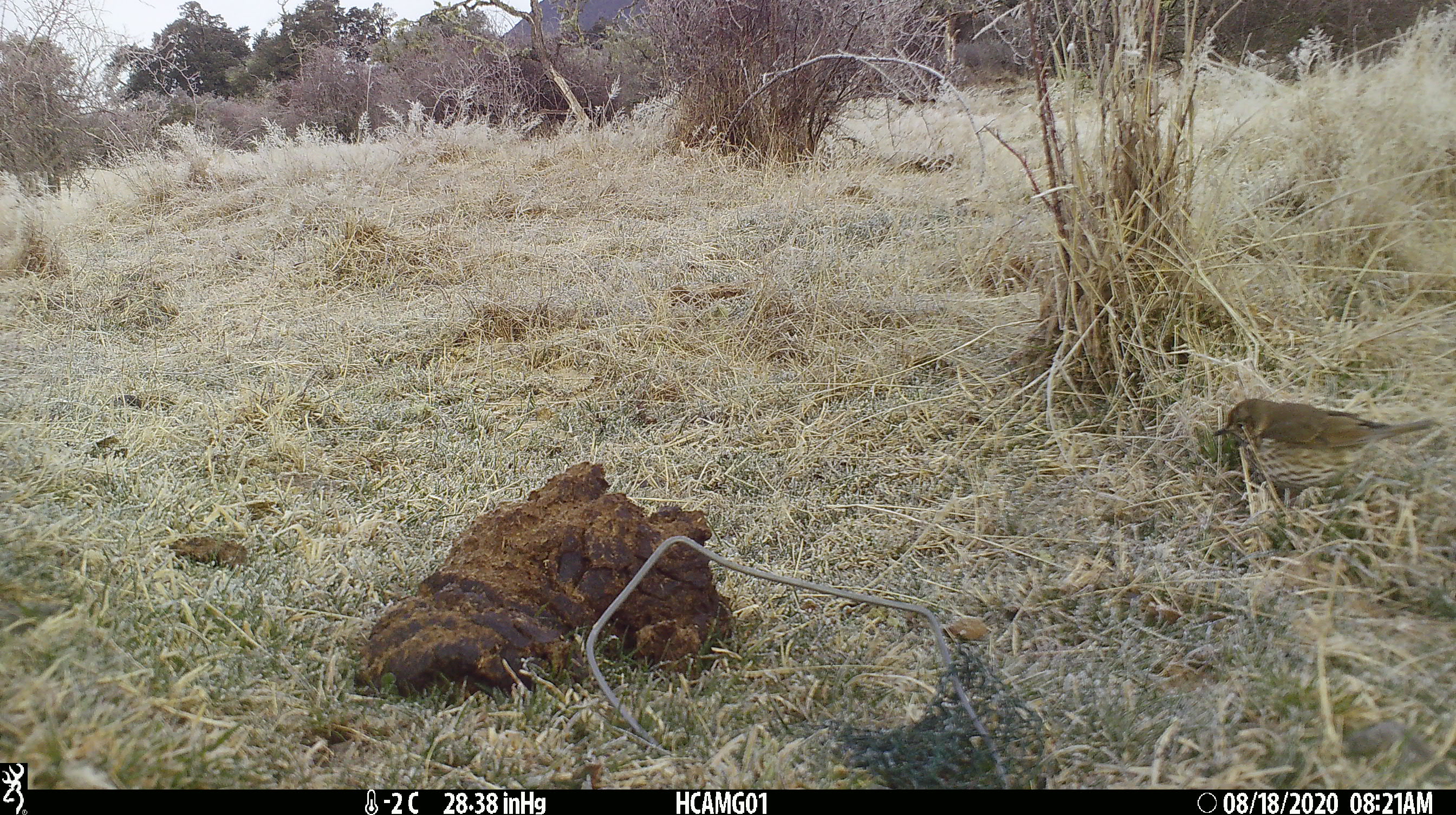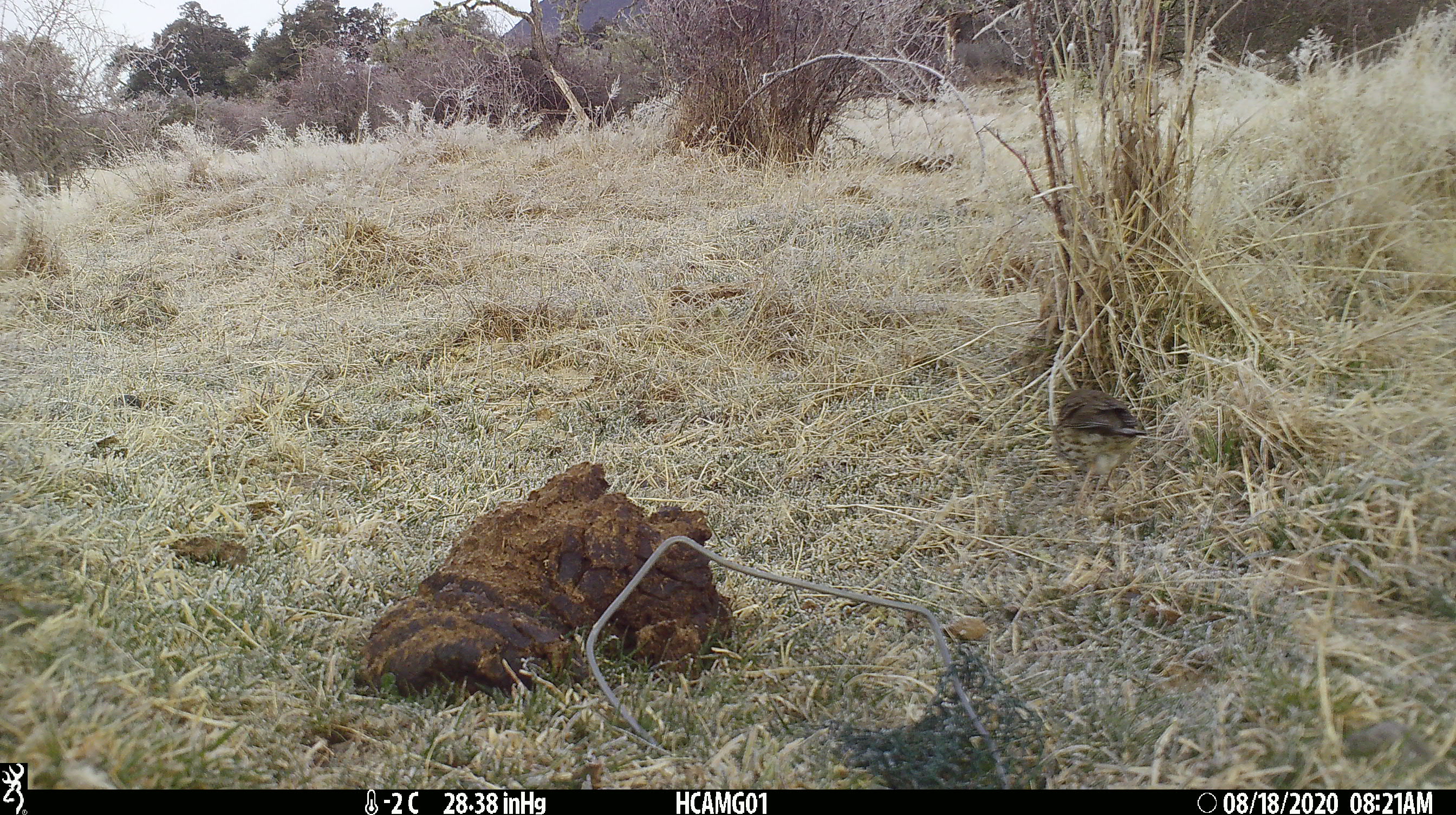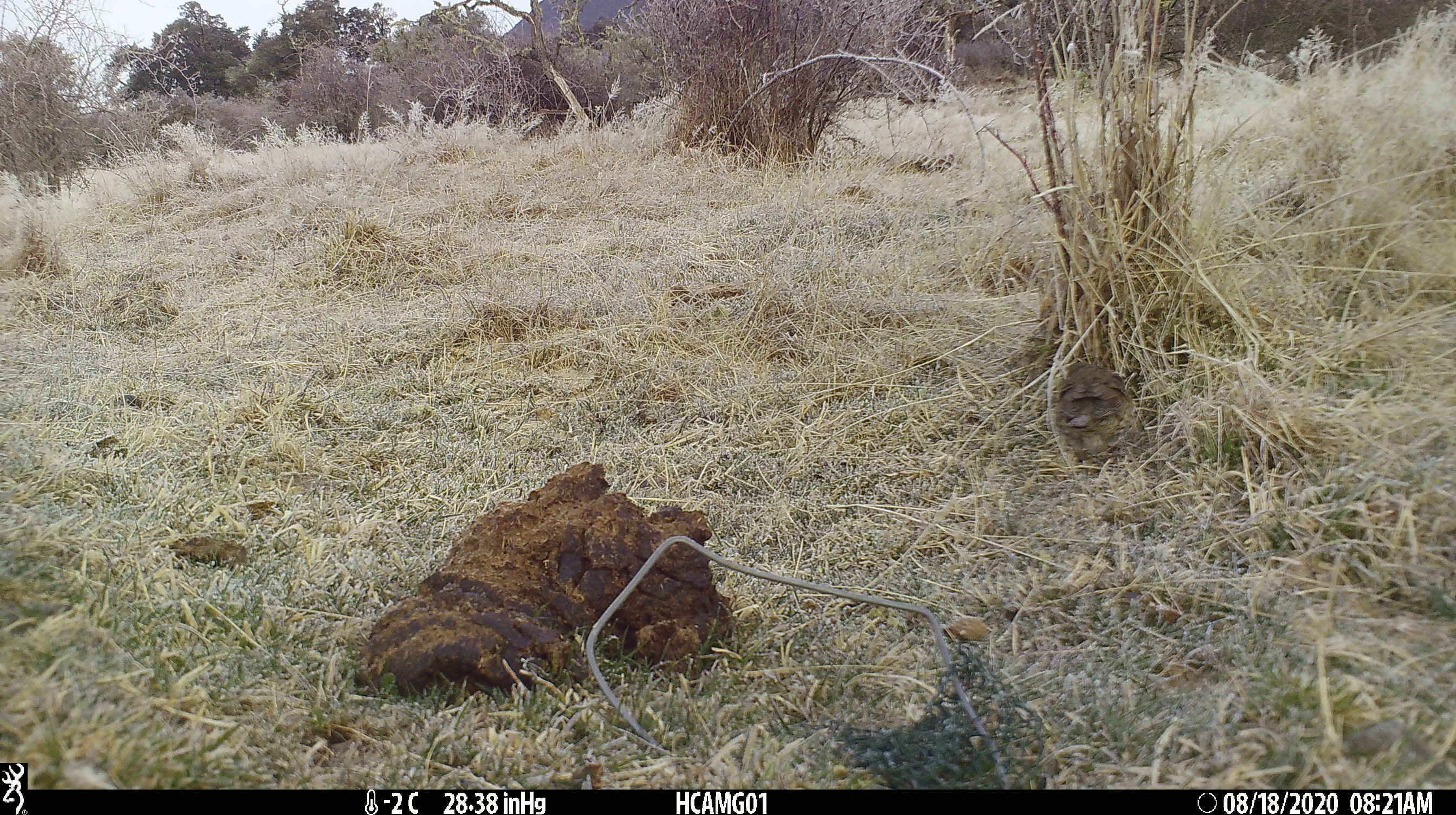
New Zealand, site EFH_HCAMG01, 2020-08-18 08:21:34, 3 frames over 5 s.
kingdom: Animalia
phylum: Chordata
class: Aves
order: Passeriformes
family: Turdidae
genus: Turdus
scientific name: Turdus philomelos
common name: song thrush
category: thrush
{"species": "thrush (song thrush) (Turdus philomelos)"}